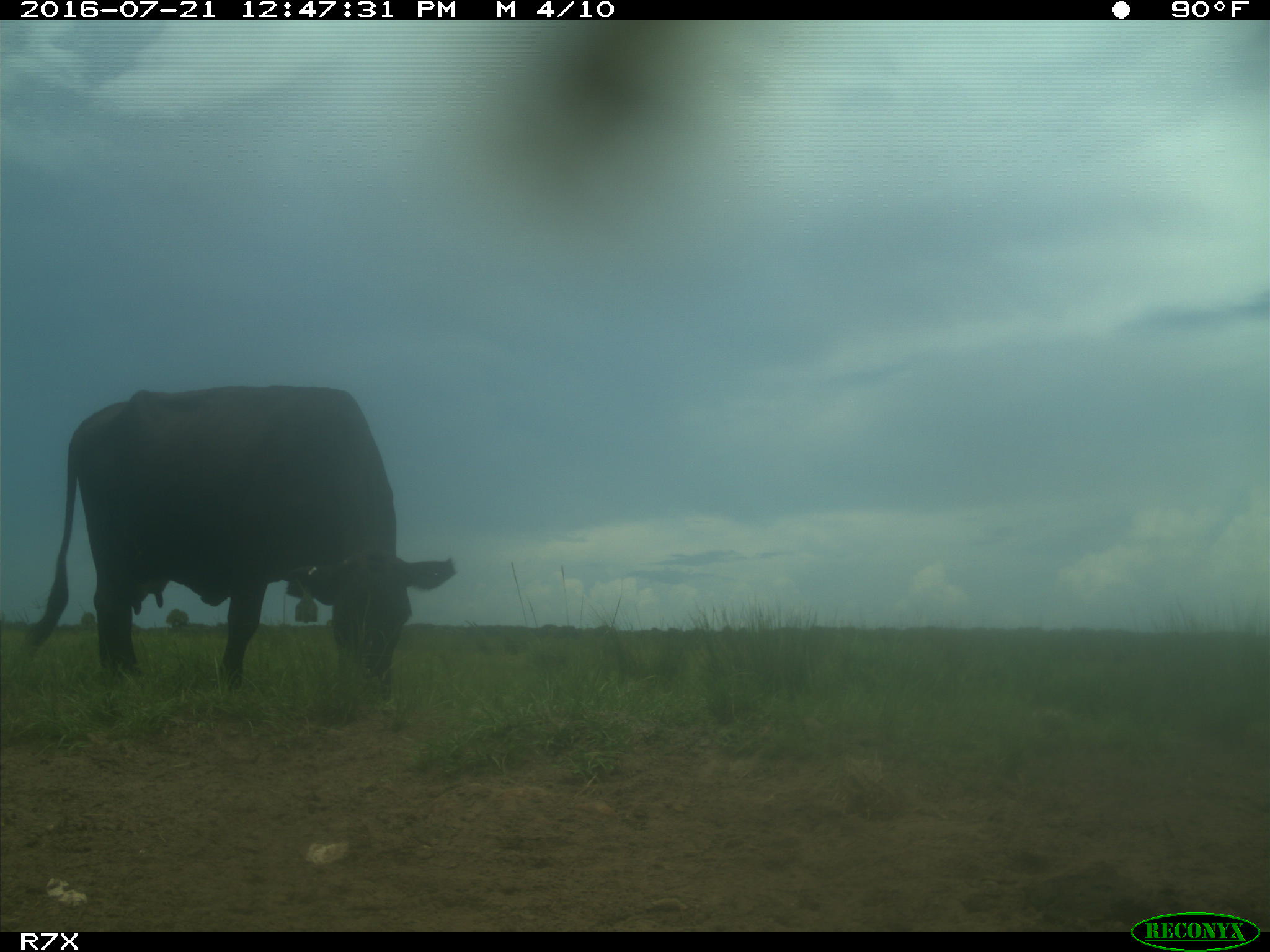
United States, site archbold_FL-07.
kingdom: Animalia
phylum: Chordata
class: Mammalia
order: Artiodactyla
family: Bovidae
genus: Bos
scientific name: Bos taurus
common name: domestic cow